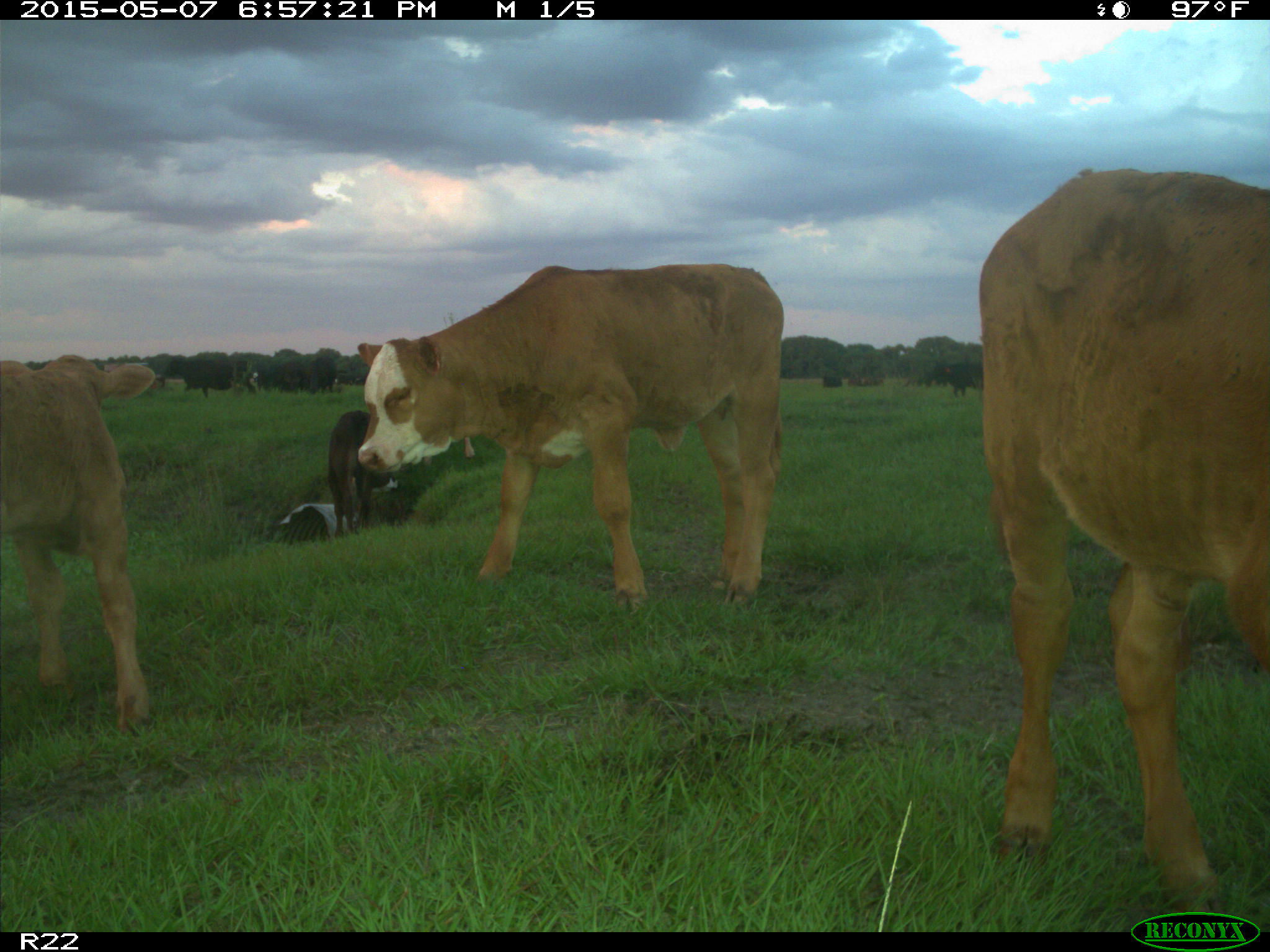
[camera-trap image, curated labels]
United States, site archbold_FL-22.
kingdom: Animalia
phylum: Chordata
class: Mammalia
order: Artiodactyla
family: Bovidae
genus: Bos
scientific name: Bos taurus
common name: domestic cow